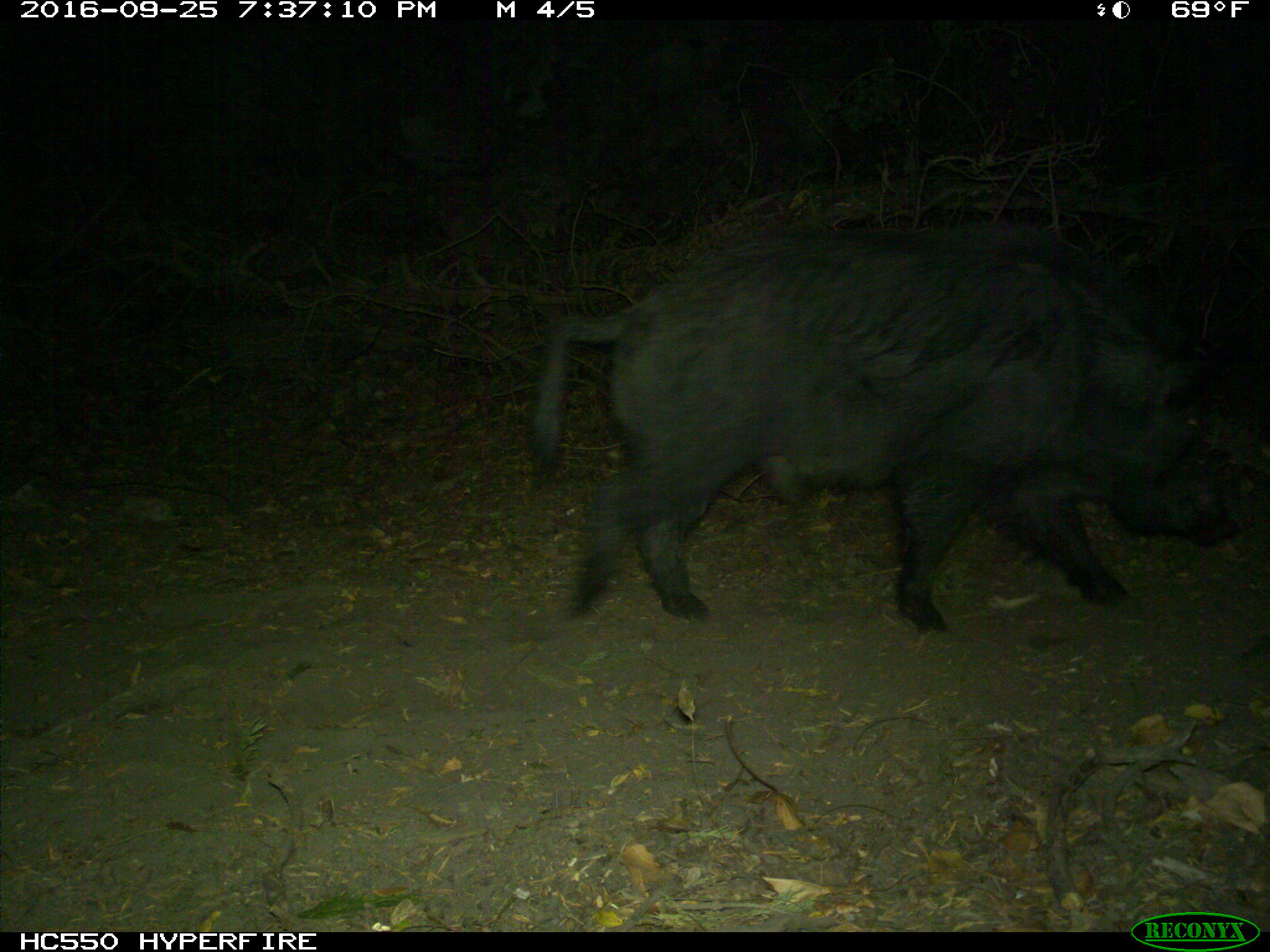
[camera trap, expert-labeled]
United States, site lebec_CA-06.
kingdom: Animalia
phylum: Chordata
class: Mammalia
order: Artiodactyla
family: Suidae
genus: Sus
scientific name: Sus scrofa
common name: wild boar